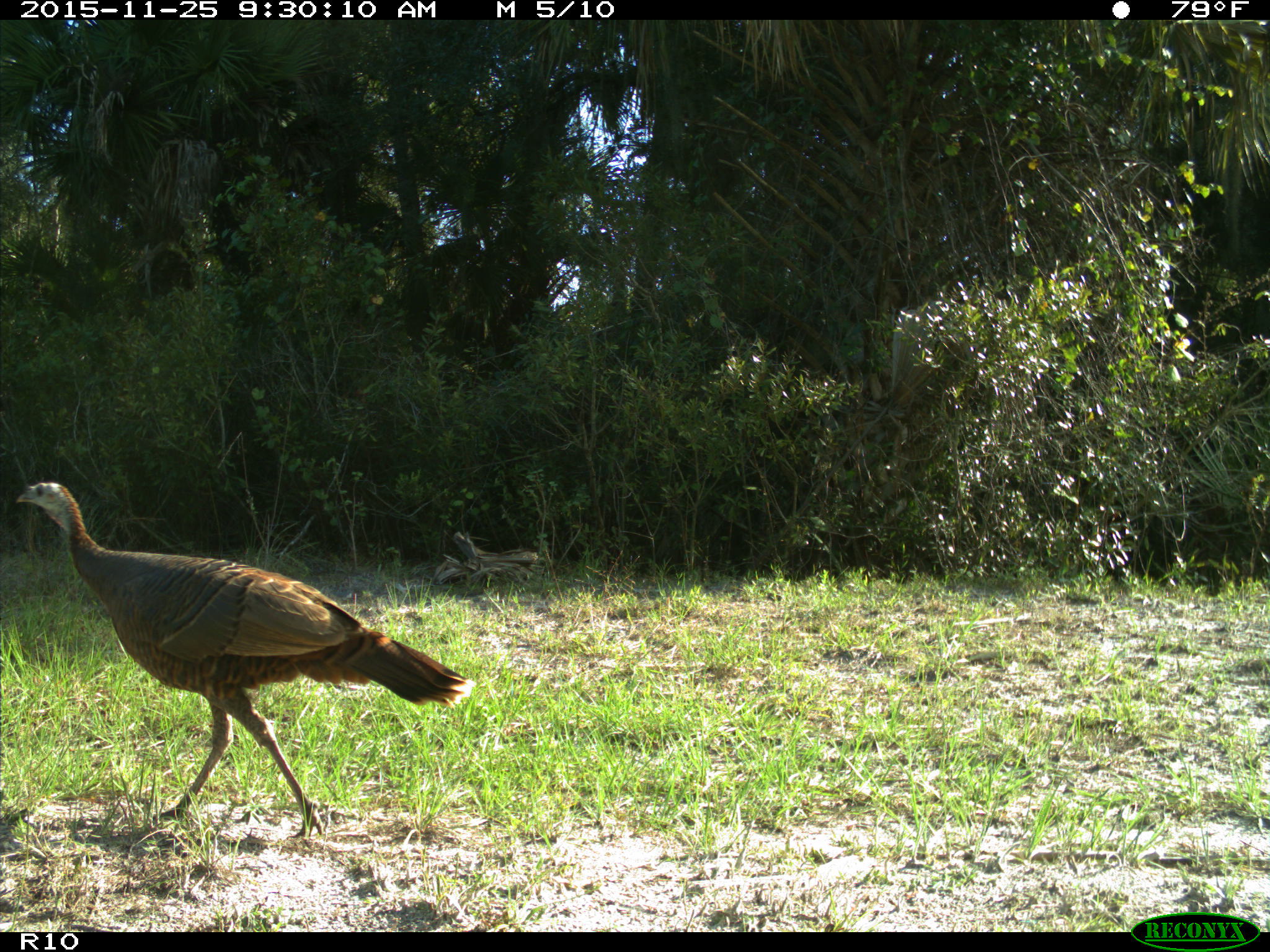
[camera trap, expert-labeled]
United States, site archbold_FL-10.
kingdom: Animalia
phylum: Chordata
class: Aves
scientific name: Aves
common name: birds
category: unidentified bird